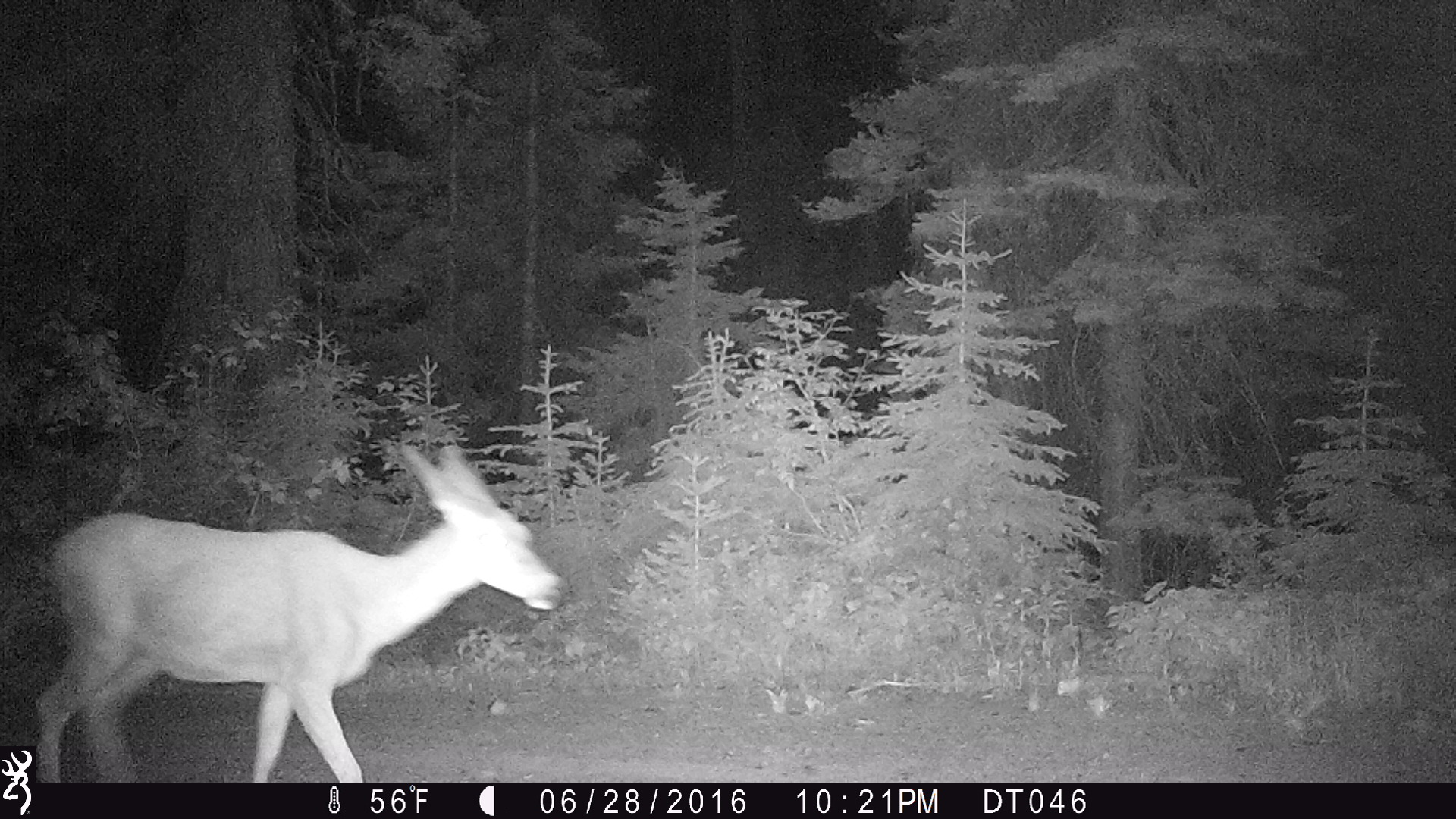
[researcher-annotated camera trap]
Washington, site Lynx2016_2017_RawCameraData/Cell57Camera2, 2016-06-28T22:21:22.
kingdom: Animalia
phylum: Chordata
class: Mammalia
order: Artiodactyla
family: Cervidae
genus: Odocoileus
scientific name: Odocoileus hemionus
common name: mule deer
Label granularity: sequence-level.